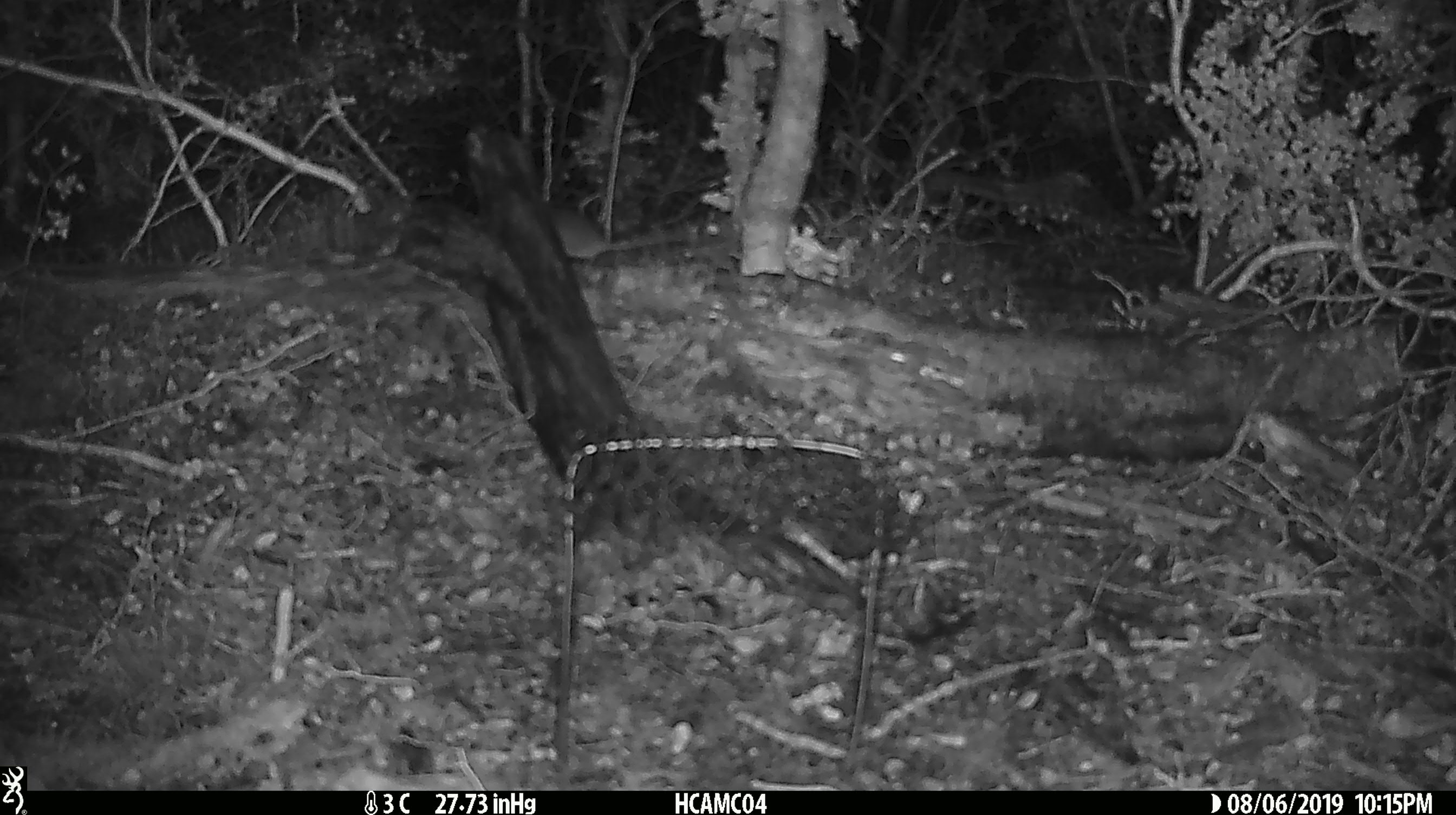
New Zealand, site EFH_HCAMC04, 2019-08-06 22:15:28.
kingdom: Animalia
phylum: Chordata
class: Mammalia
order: Rodentia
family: Muridae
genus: Mus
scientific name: Mus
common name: mouse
Mouse (Mus).